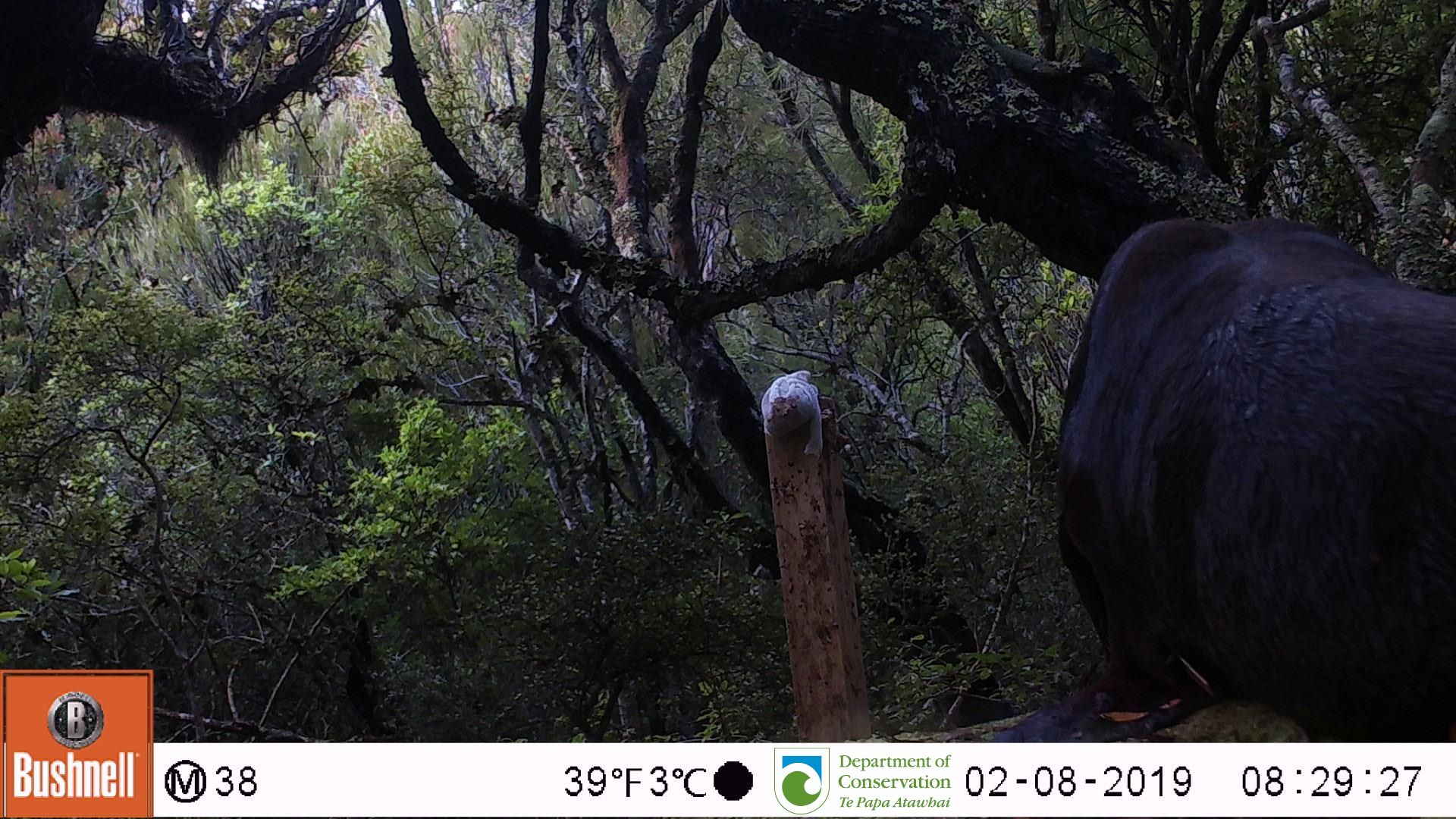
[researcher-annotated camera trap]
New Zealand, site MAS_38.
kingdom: Animalia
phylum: Chordata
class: Mammalia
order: Carnivora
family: Otariidae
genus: Phocarctos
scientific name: Phocarctos hookeri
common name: new zealand sea lion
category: sealion